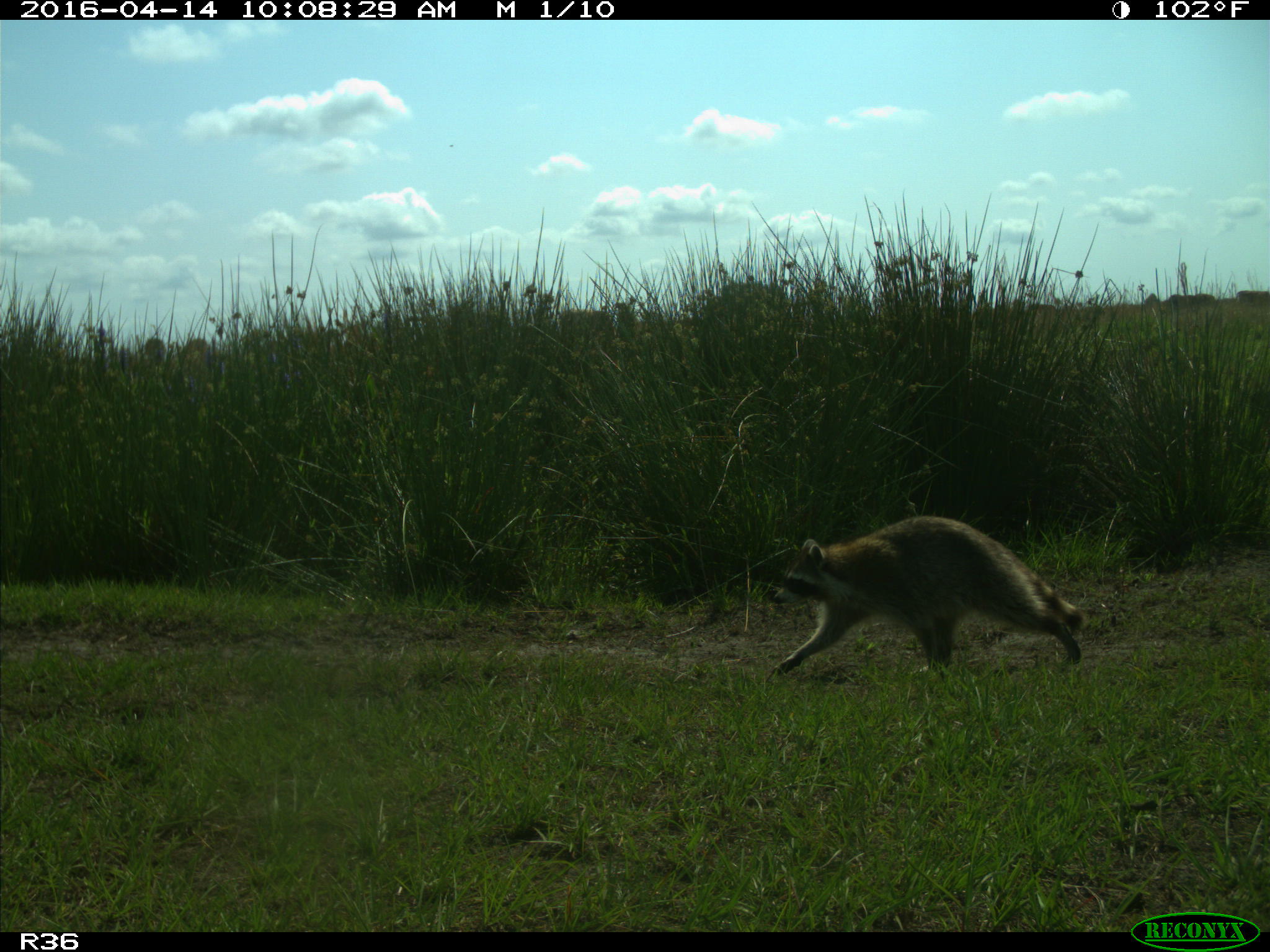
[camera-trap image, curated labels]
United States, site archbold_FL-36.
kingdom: Animalia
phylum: Chordata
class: Mammalia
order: Carnivora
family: Procyonidae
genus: Procyon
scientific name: Procyon lotor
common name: common raccoon